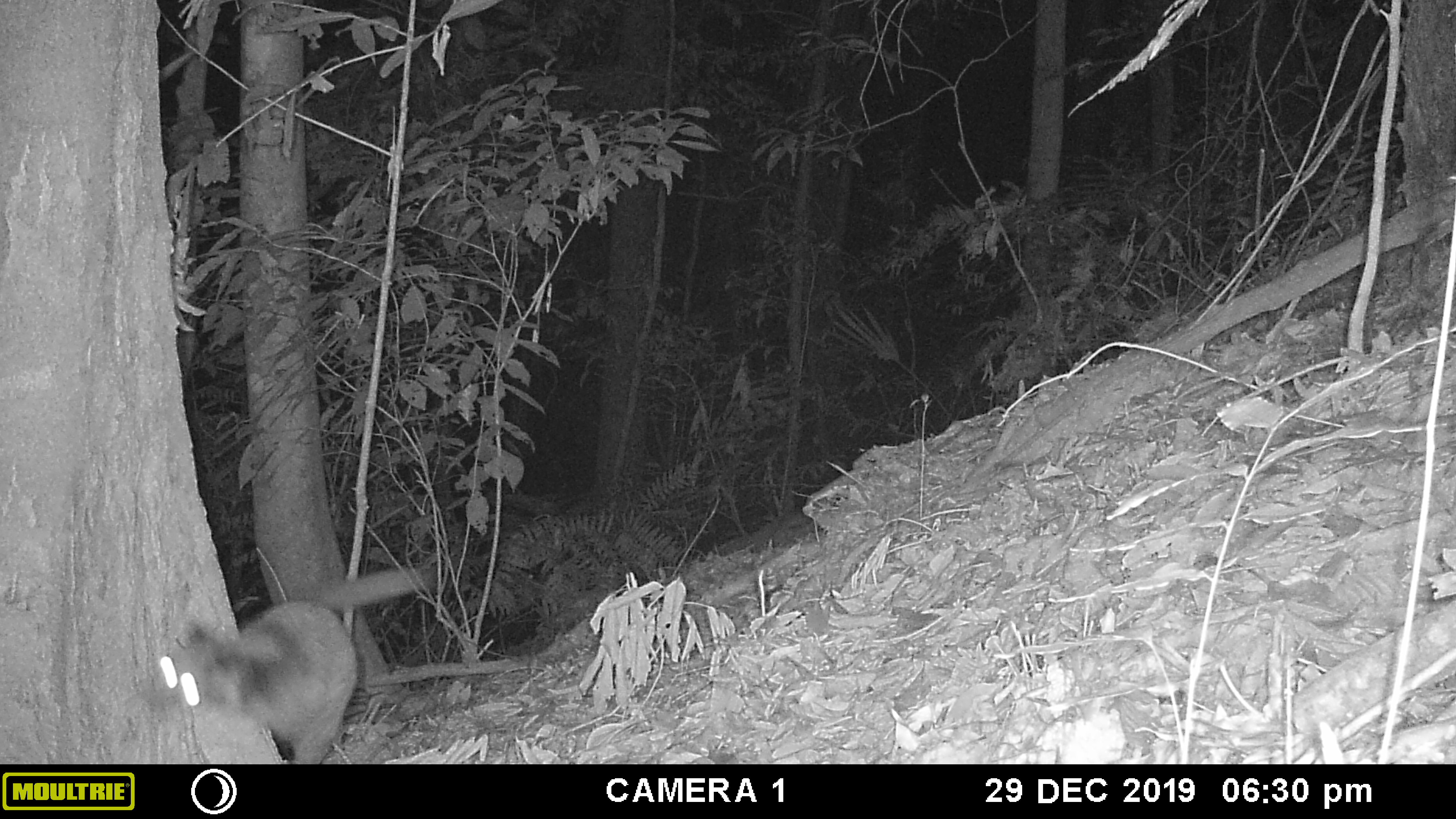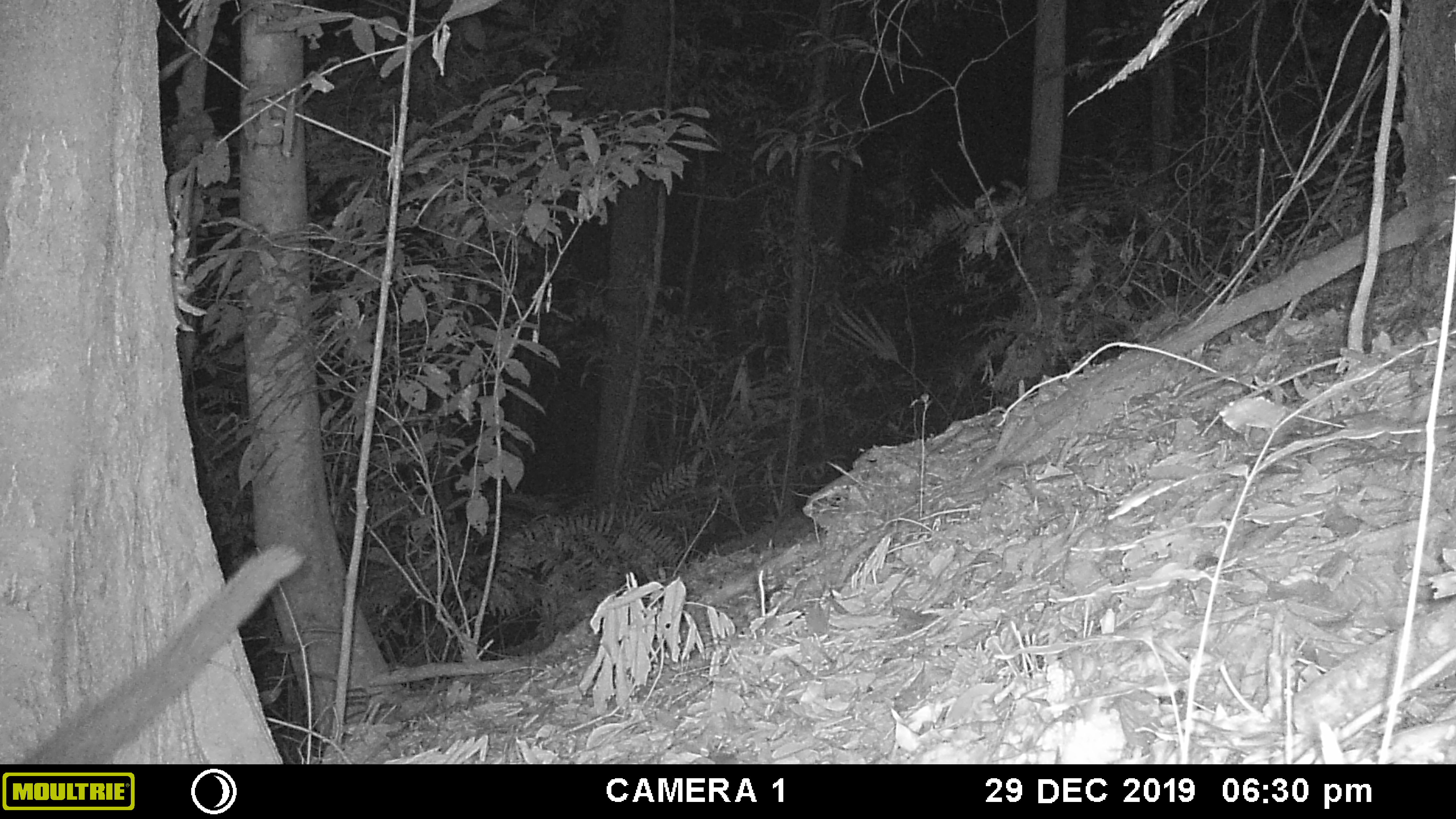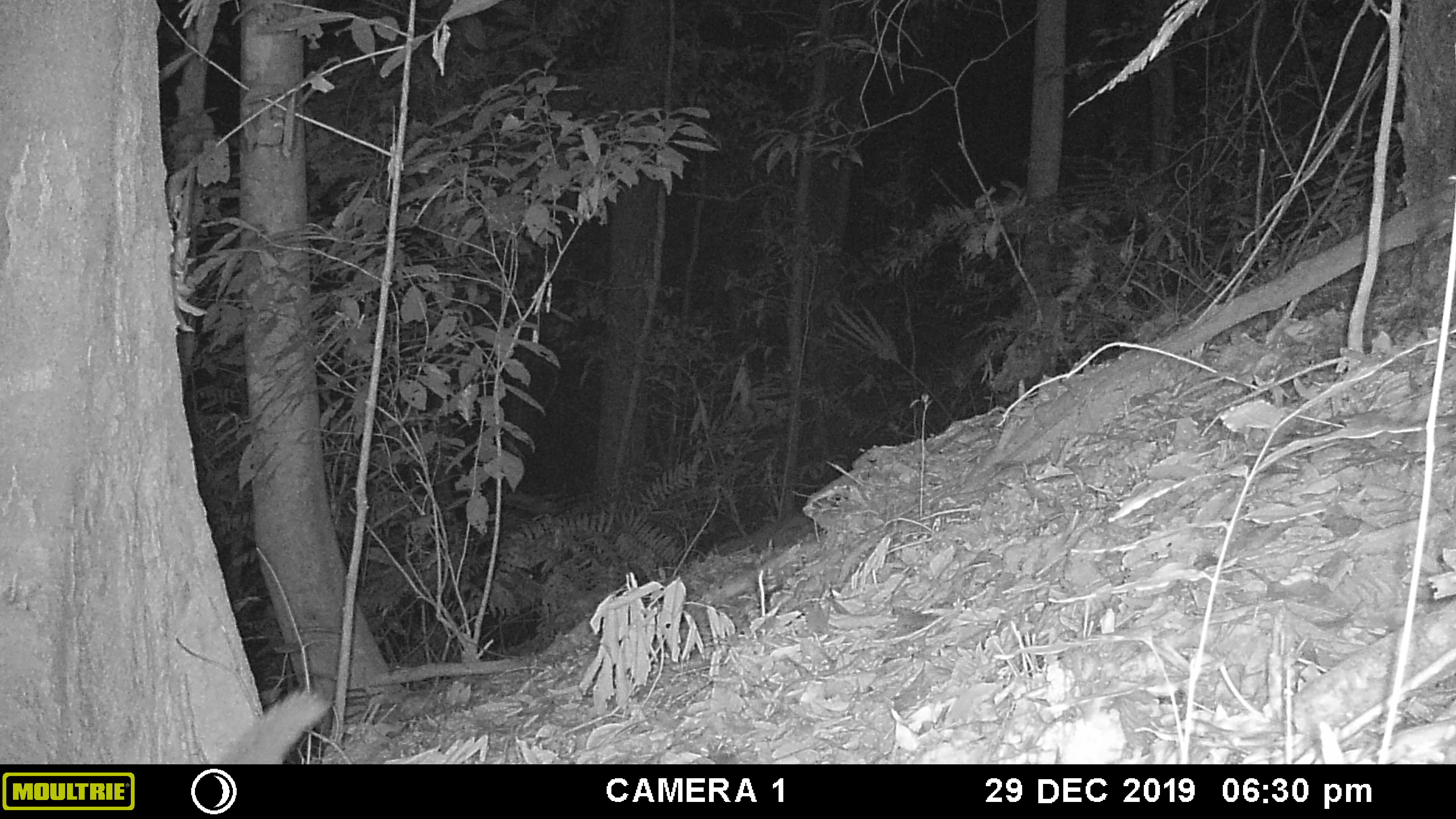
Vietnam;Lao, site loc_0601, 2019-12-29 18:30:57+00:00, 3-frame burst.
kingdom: Animalia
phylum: Chordata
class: Mammalia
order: Carnivora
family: Viverridae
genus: Paguma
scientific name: Paguma larvata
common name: masked palm civet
Masked palm civet (Paguma larvata). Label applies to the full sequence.